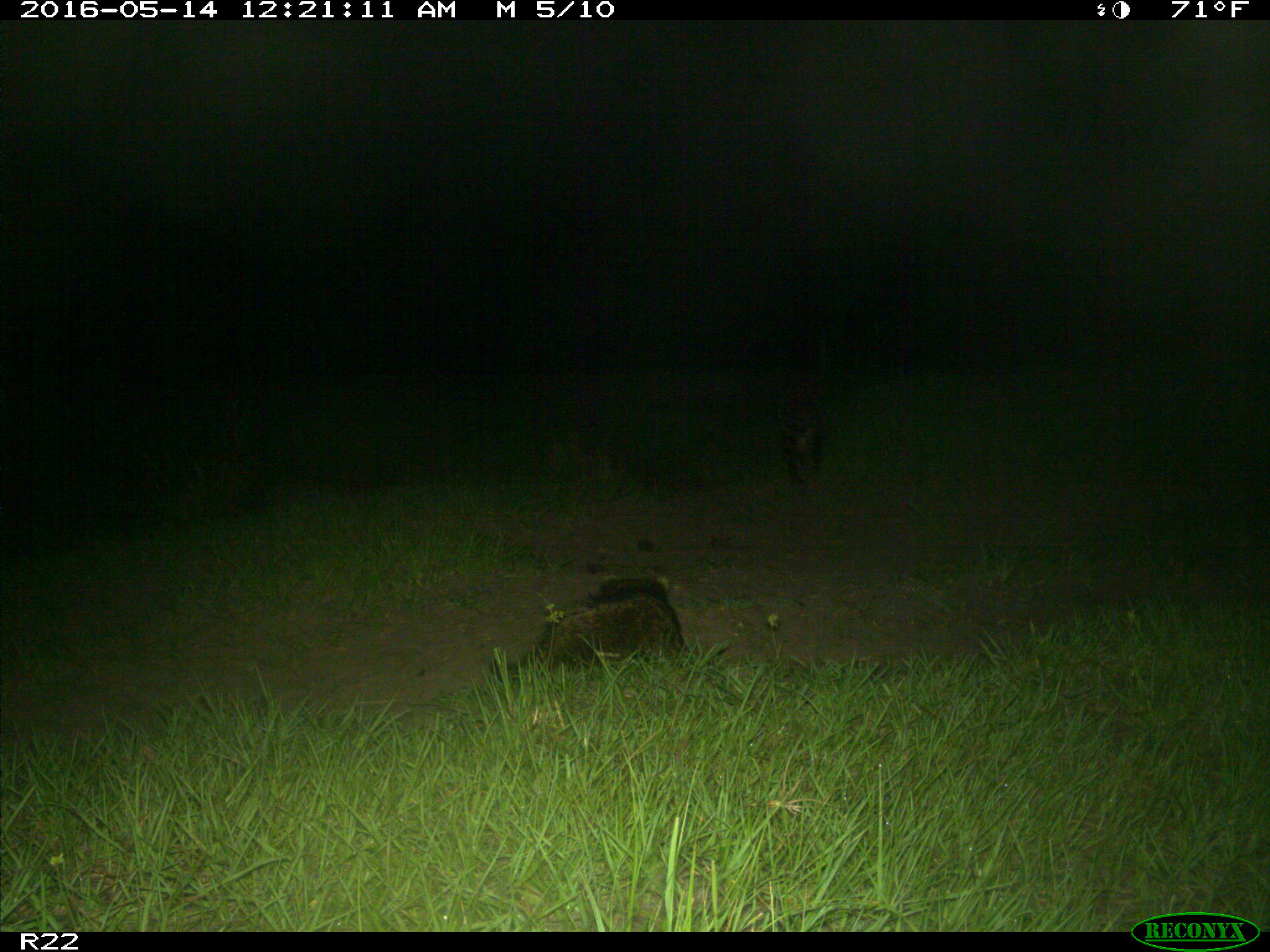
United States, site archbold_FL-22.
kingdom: Animalia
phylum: Chordata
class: Mammalia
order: Carnivora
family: Procyonidae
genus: Procyon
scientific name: Procyon lotor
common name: common raccoon